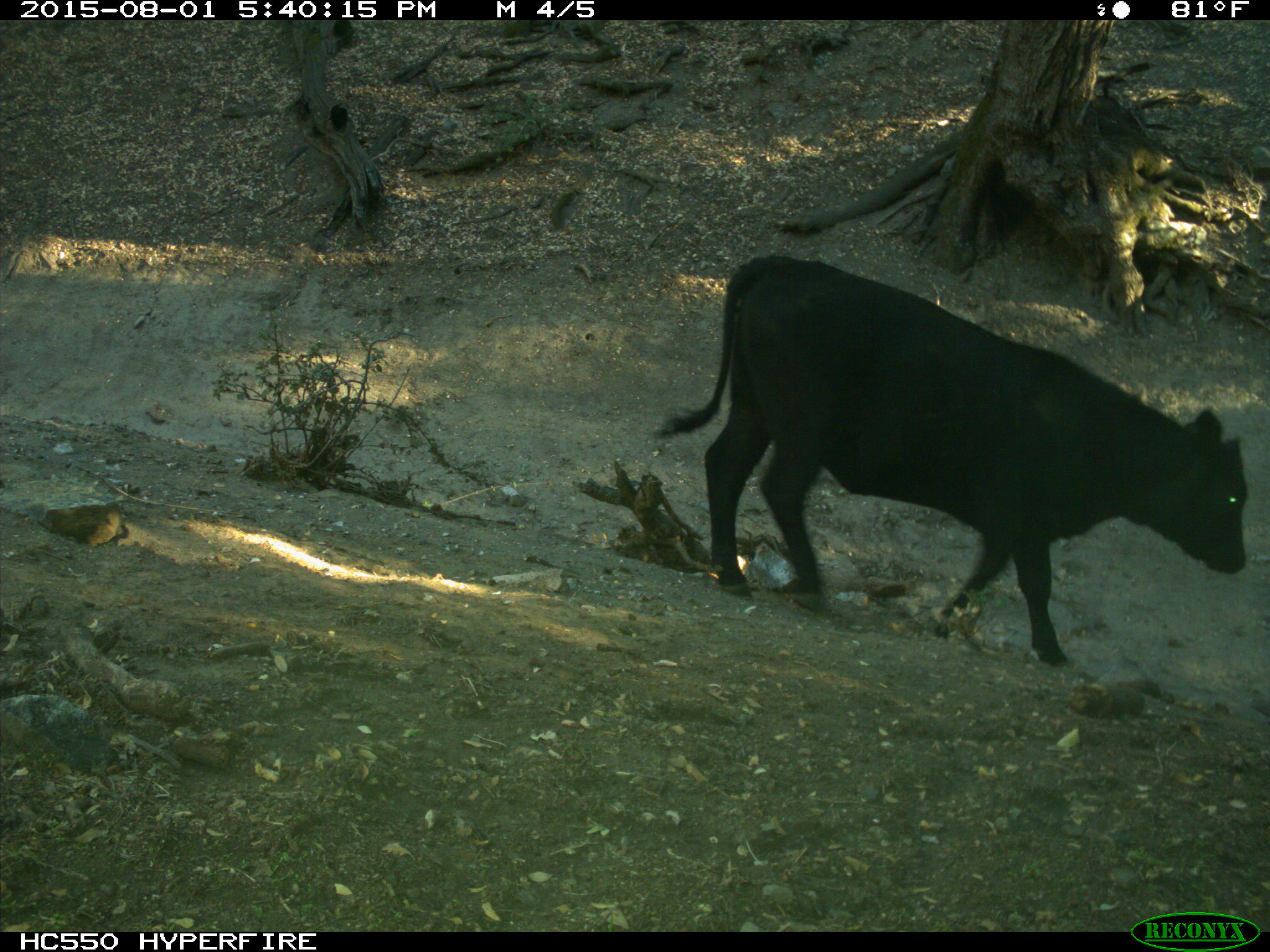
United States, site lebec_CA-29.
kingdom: Animalia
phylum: Chordata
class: Mammalia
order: Artiodactyla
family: Bovidae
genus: Bos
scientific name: Bos taurus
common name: domestic cow